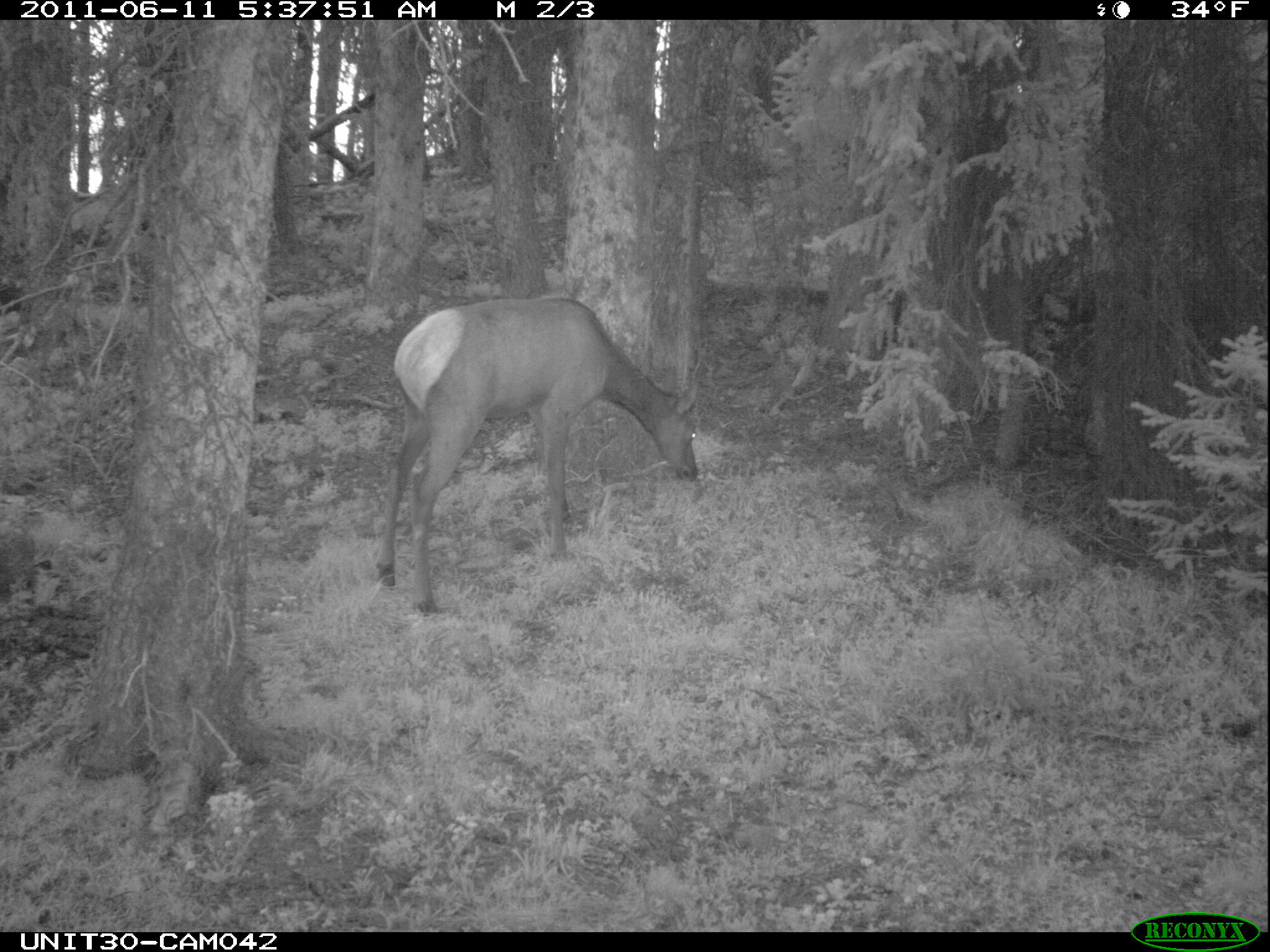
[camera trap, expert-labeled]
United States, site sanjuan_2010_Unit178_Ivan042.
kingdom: Animalia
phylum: Chordata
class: Mammalia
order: Artiodactyla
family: Cervidae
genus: Cervus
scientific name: Cervus elaphus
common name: red deer